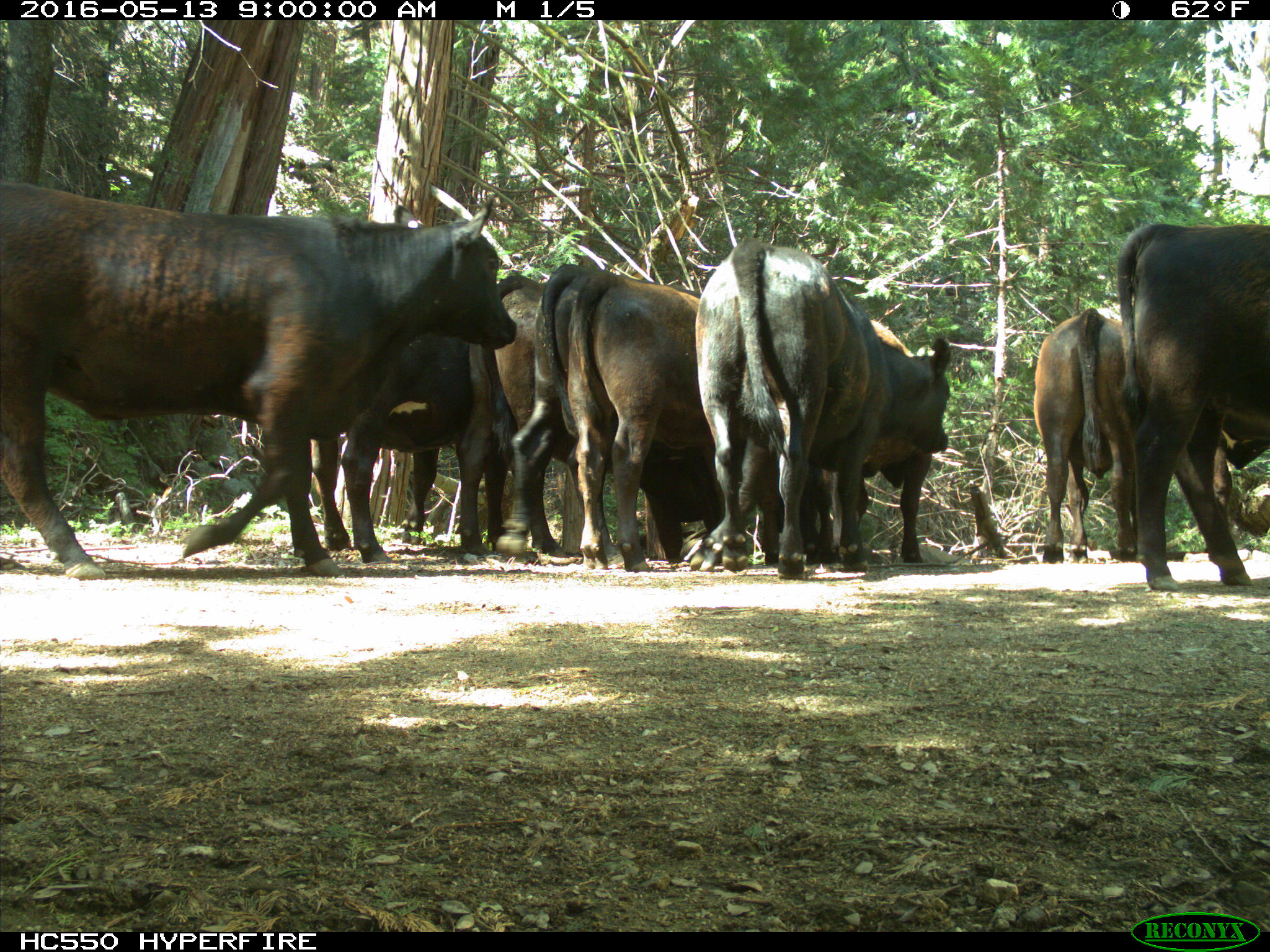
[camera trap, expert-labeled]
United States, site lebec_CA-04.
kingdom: Animalia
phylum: Chordata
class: Mammalia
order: Artiodactyla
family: Bovidae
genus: Bos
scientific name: Bos taurus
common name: domestic cow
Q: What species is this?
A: Bos taurus (domestic cow).